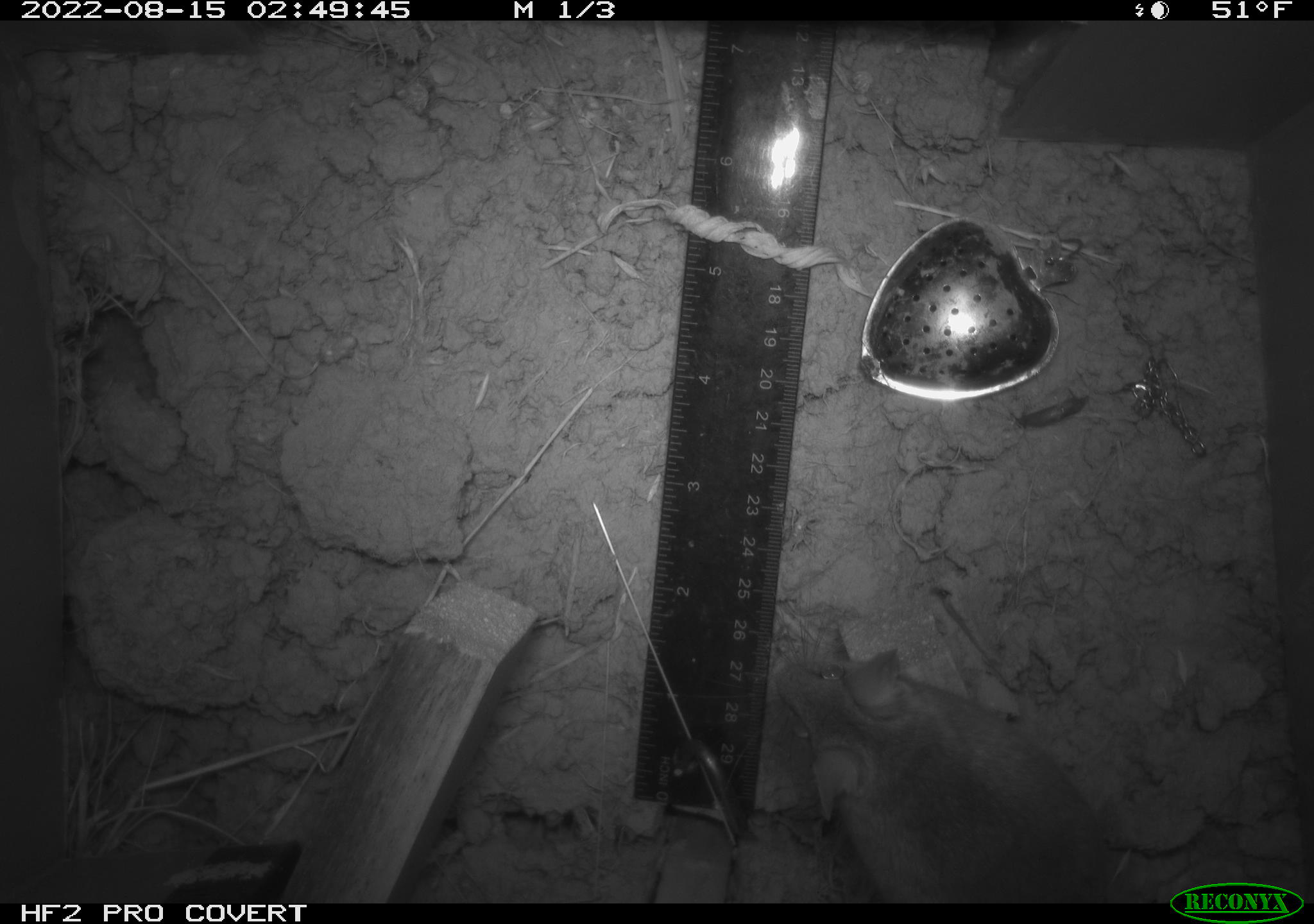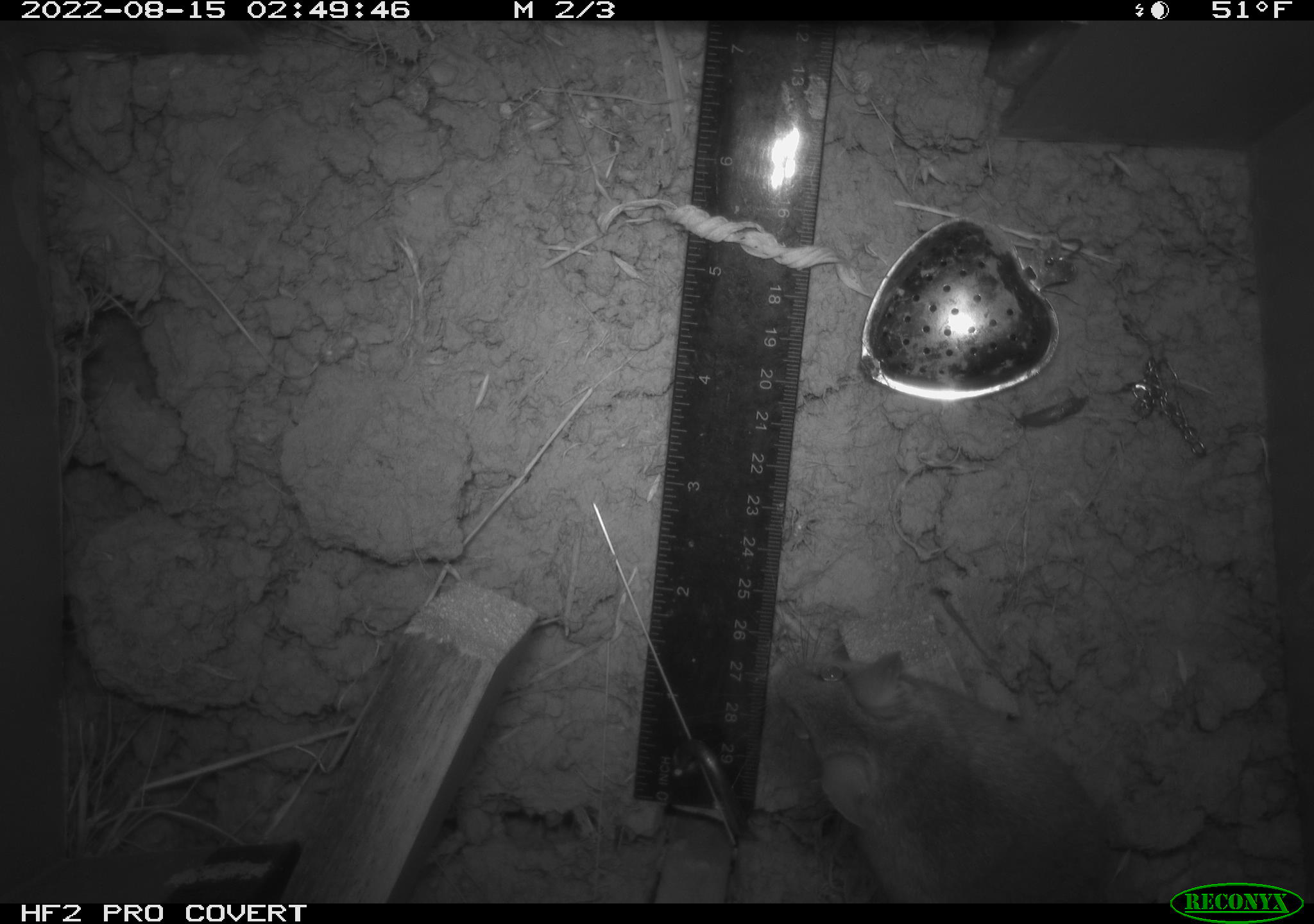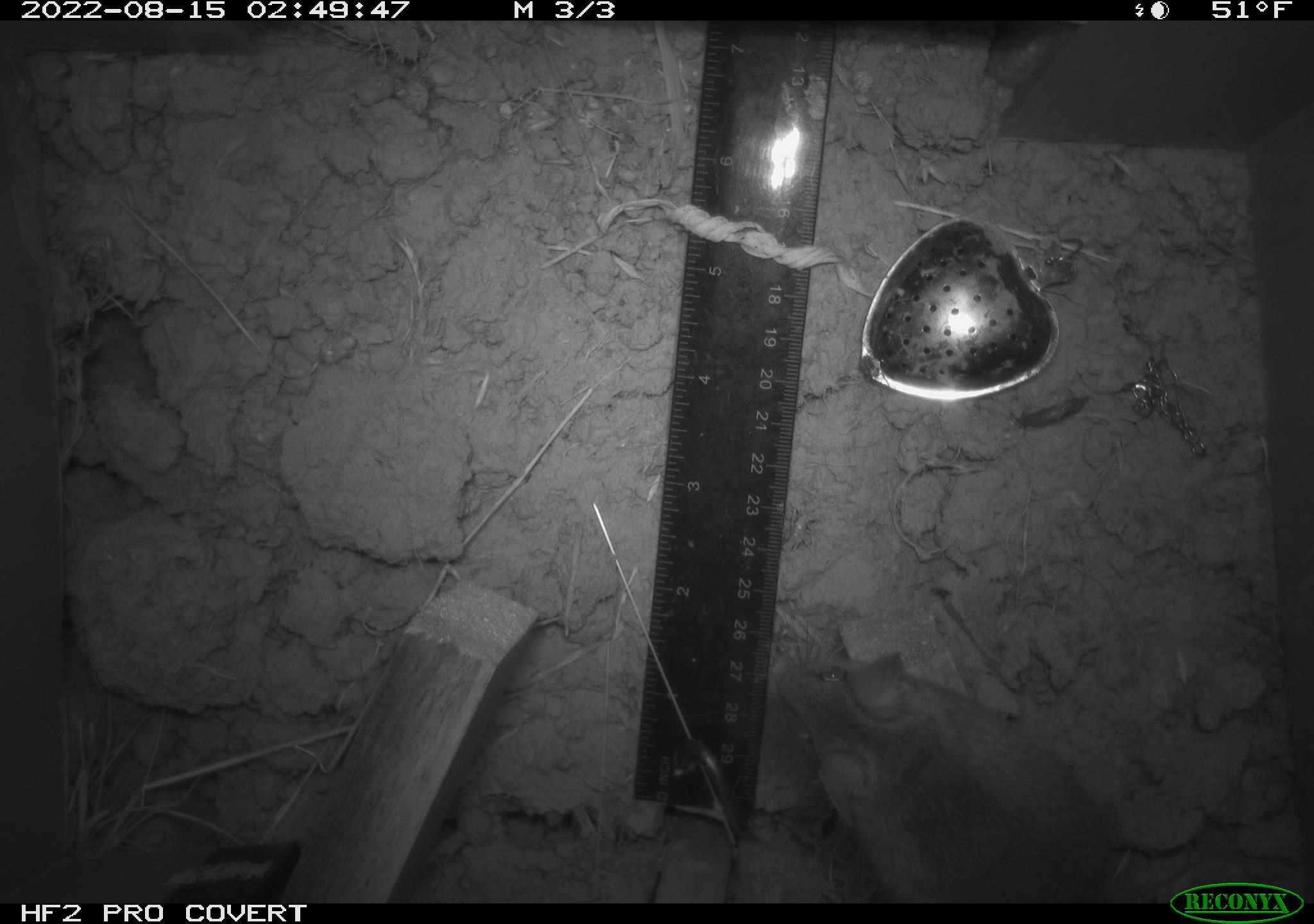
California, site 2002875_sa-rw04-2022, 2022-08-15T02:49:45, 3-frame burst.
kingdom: Animalia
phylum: Chordata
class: Mammalia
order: Rodentia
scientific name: Rodentia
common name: mouse species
Mouse species (Rodentia).